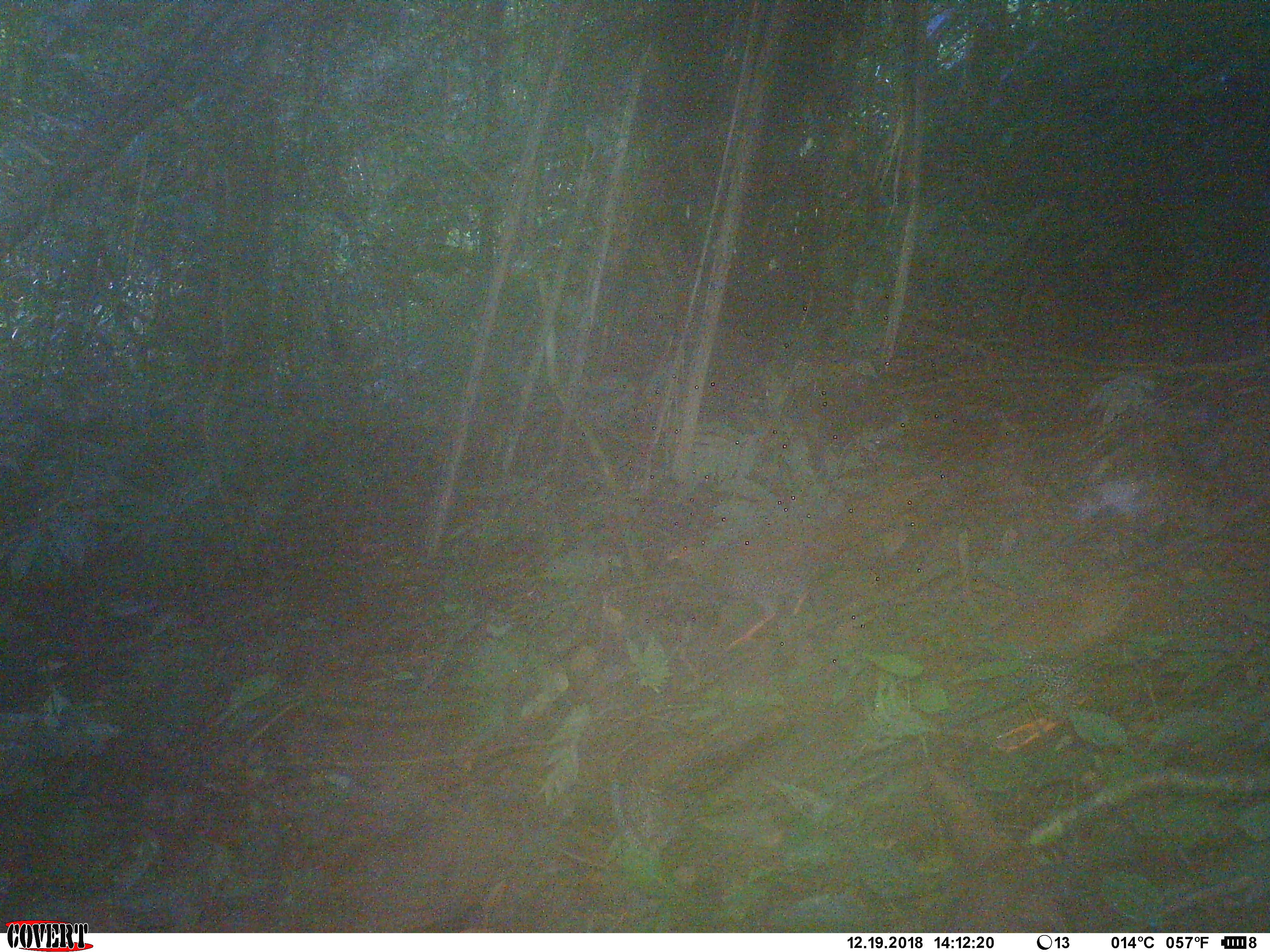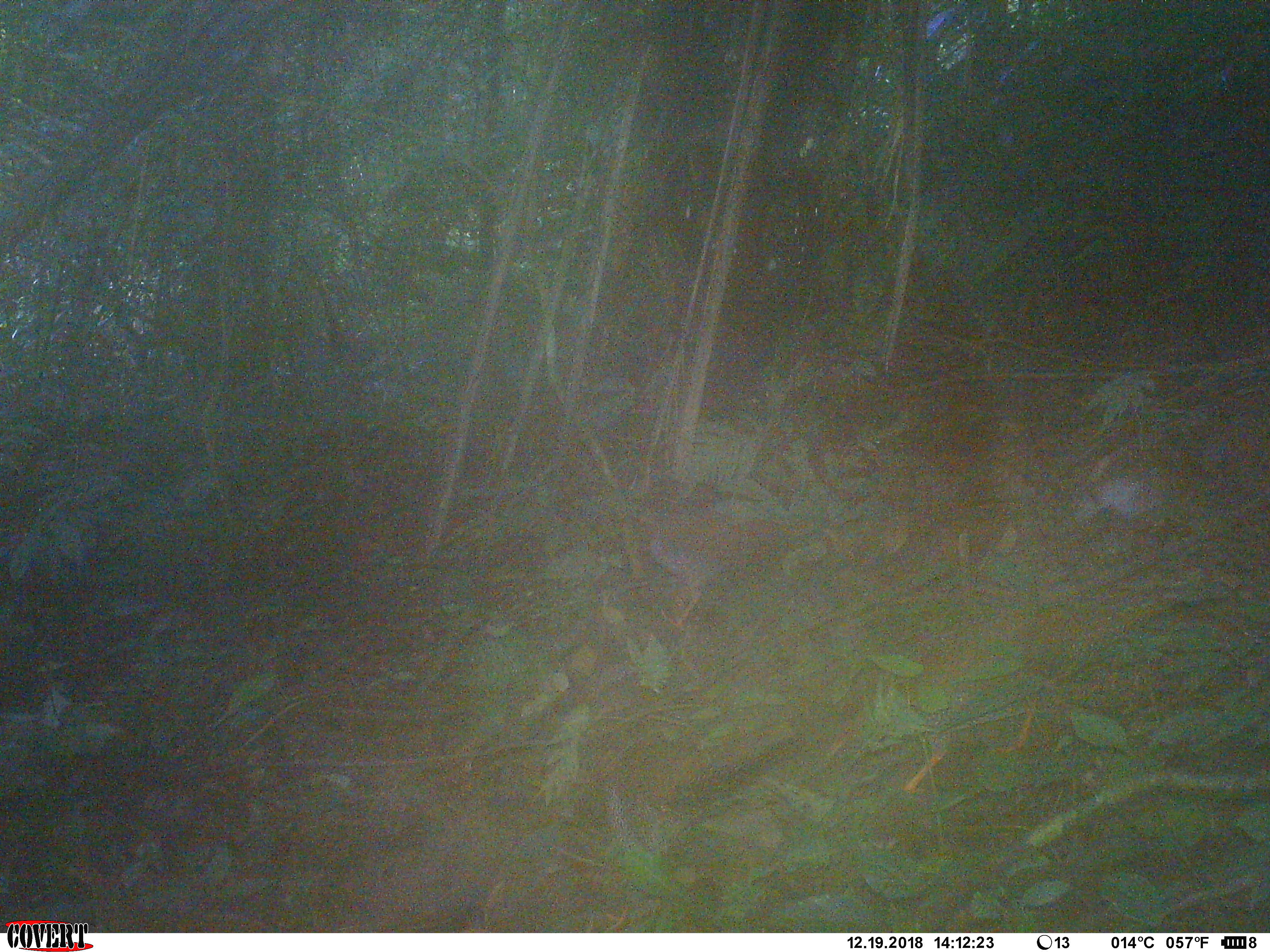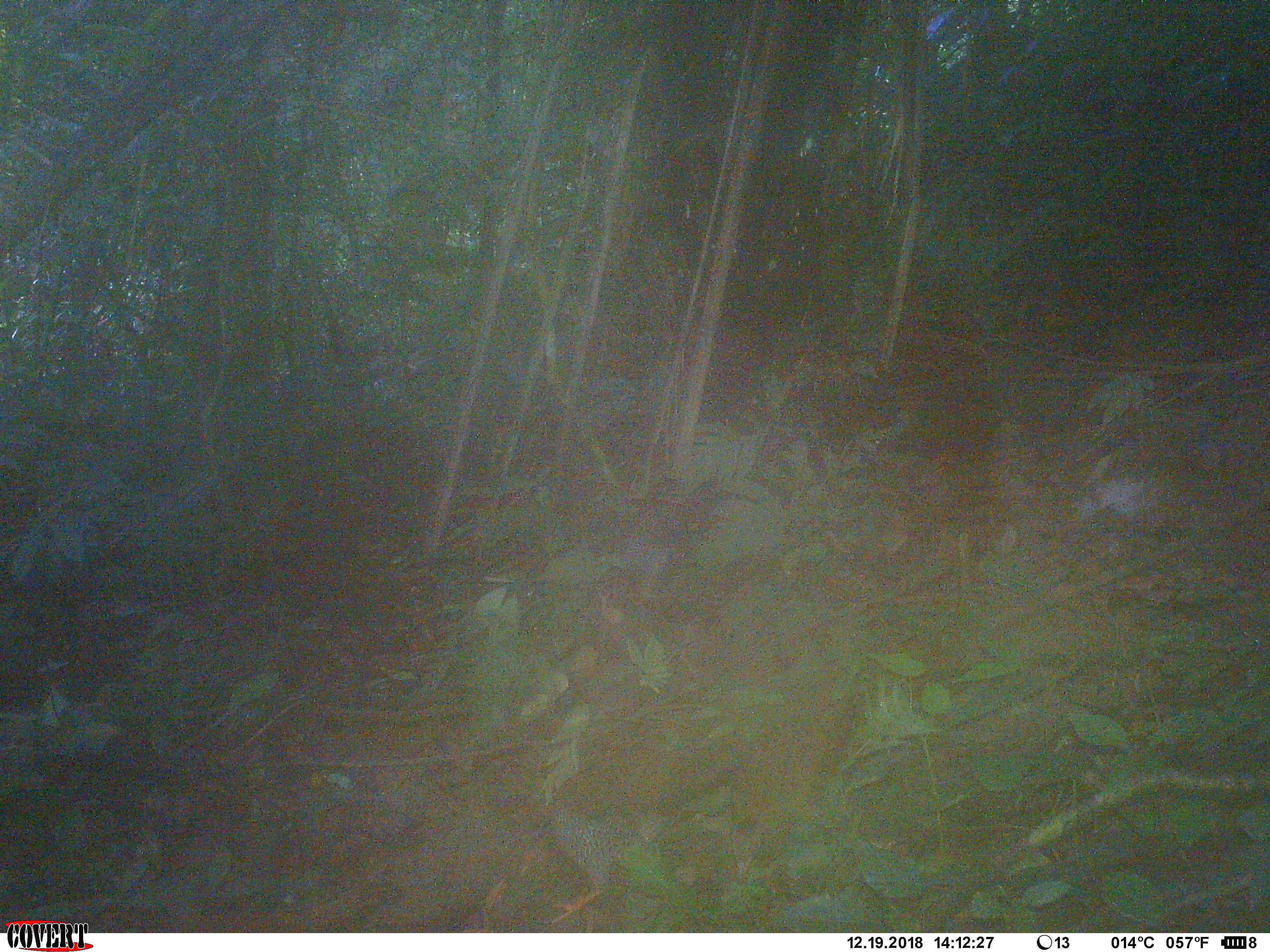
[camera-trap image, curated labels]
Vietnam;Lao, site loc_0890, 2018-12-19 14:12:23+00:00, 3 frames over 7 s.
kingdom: Animalia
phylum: Chordata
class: Aves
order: Galliformes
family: Phasianidae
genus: Lophura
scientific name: Lophura nycthemera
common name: silver pheasant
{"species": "silver pheasant (Lophura nycthemera)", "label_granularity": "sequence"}